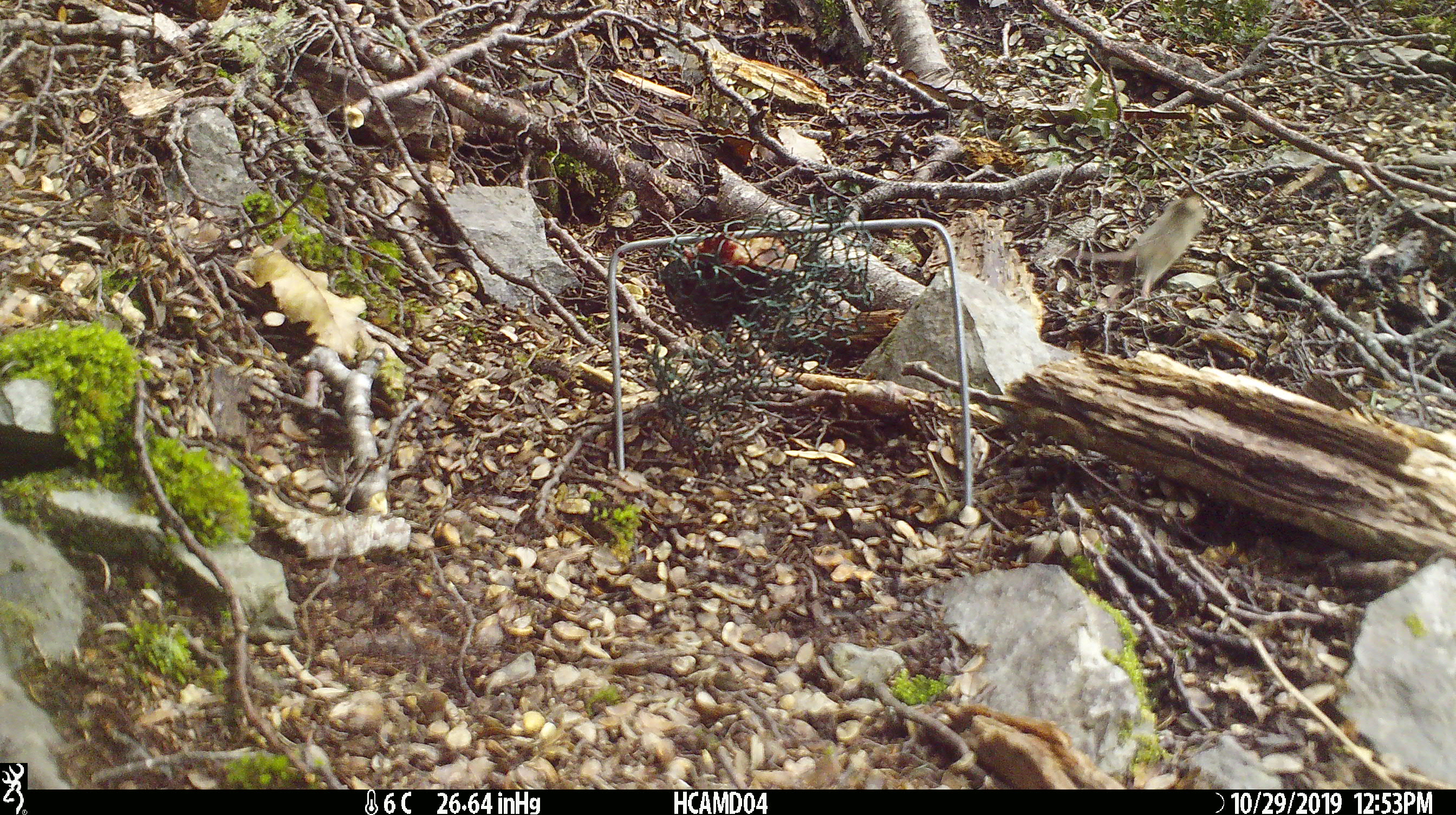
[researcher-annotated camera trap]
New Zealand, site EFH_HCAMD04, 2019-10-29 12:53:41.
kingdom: Animalia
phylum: Chordata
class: Mammalia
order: Rodentia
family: Muridae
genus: Mus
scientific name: Mus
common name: mouse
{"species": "mouse (Mus)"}